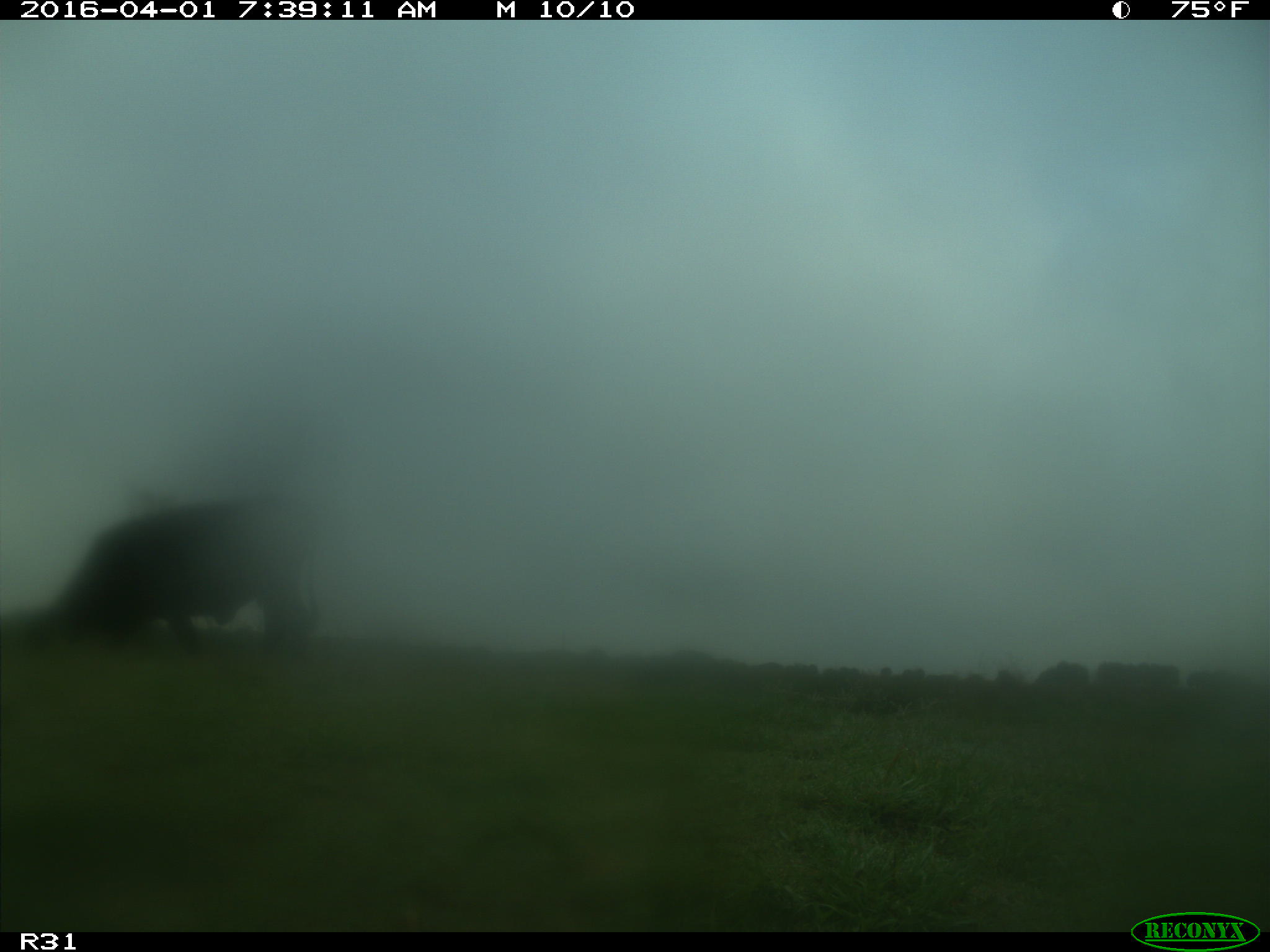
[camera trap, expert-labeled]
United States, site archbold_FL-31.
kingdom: Animalia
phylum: Chordata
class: Mammalia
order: Artiodactyla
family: Bovidae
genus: Bos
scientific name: Bos taurus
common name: domestic cow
Bos taurus (domestic cow).